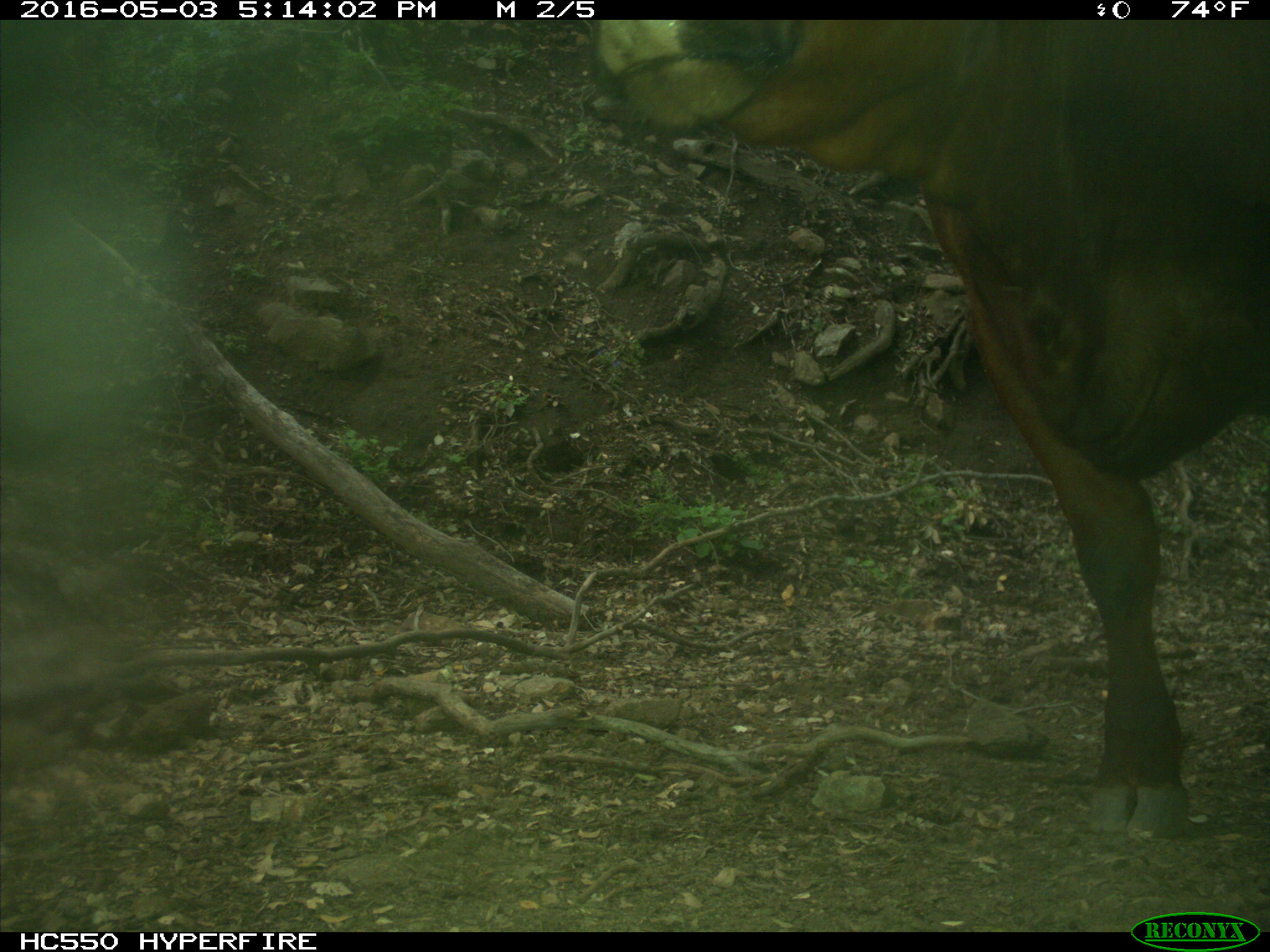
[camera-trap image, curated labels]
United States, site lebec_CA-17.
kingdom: Animalia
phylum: Chordata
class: Mammalia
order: Artiodactyla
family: Bovidae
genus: Bos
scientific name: Bos taurus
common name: domestic cow